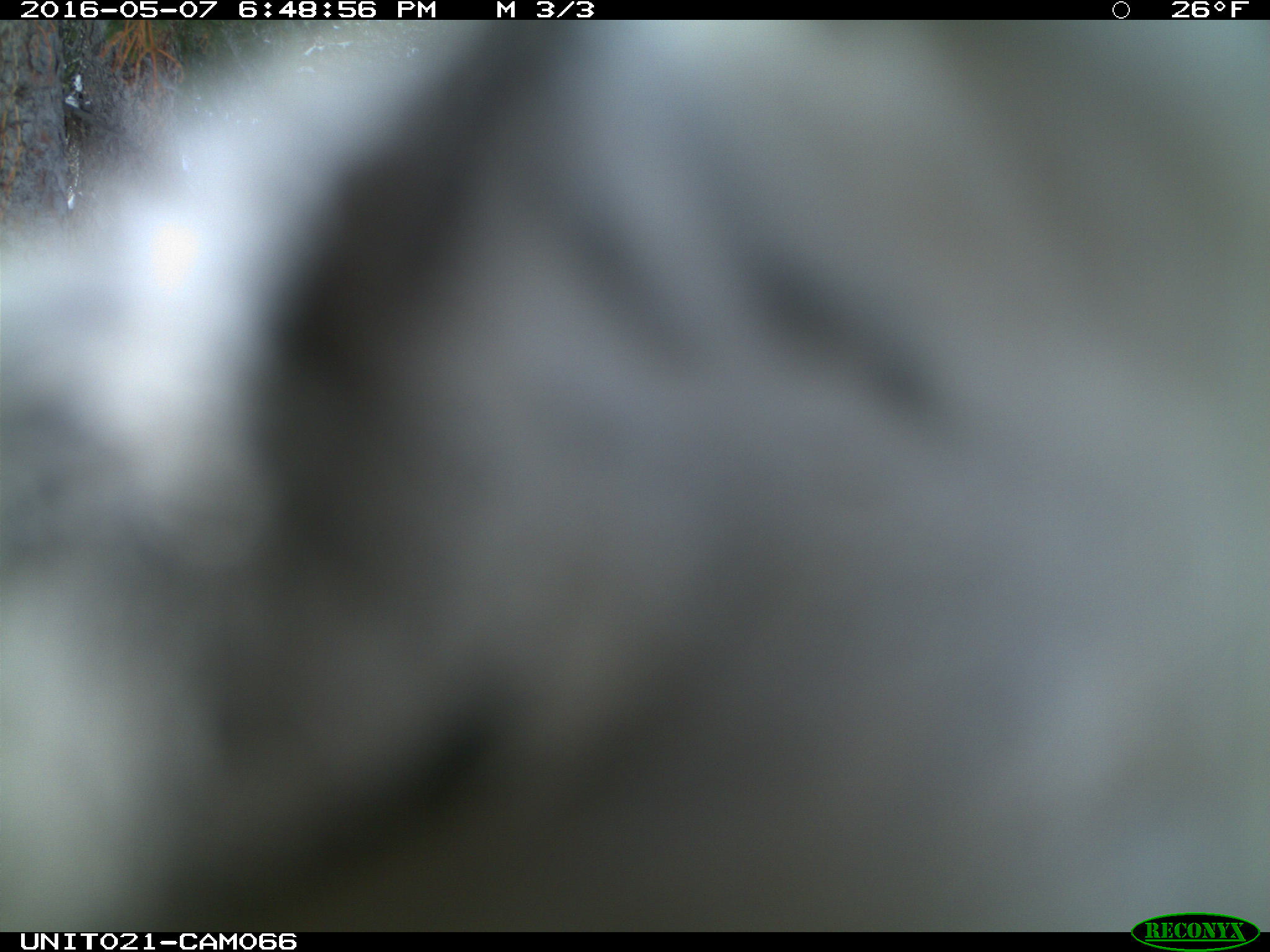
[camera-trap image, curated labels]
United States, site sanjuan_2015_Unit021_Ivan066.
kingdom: Animalia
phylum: Chordata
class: Aves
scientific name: Aves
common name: birds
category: unidentified bird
Unidentified bird (birds) (Aves).